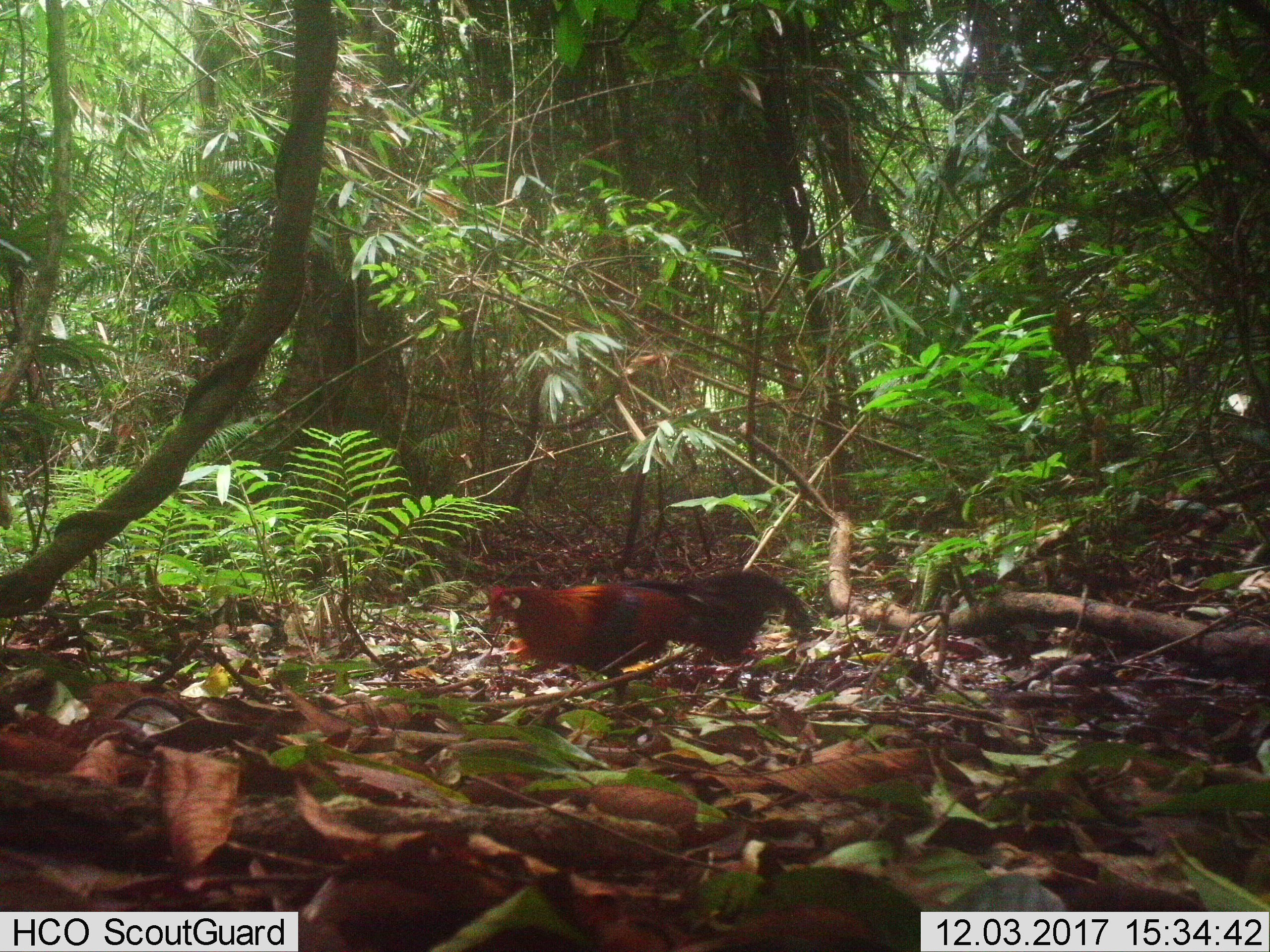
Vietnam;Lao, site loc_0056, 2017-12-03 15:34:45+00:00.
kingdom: Animalia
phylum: Chordata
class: Aves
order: Galliformes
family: Phasianidae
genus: Gallus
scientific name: Gallus gallus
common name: red junglefowl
Red junglefowl (Gallus gallus). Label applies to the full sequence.